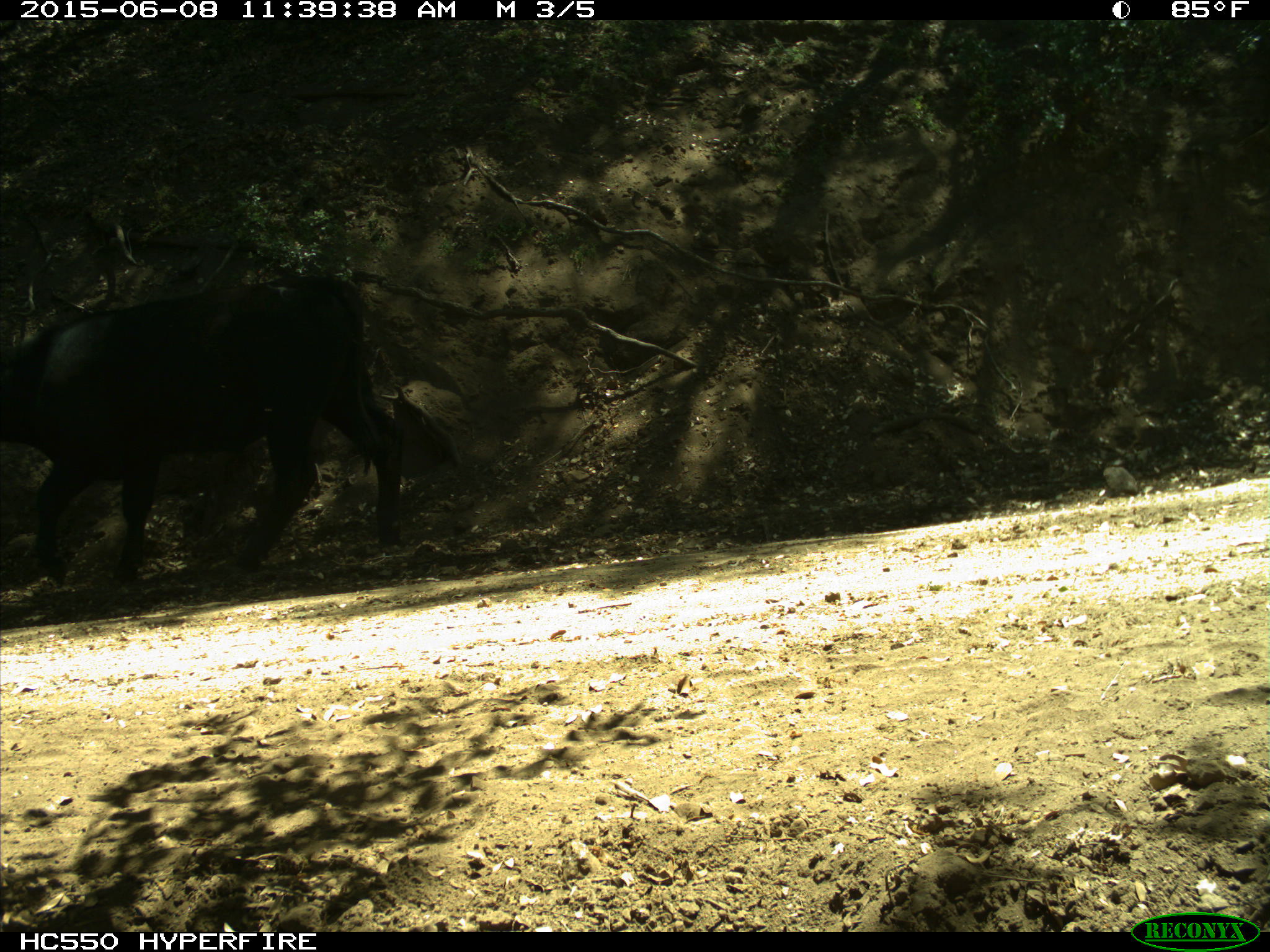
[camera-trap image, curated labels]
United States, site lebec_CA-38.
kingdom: Animalia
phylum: Chordata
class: Mammalia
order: Artiodactyla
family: Bovidae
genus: Bos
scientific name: Bos taurus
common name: domestic cow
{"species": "Bos taurus (domestic cow)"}